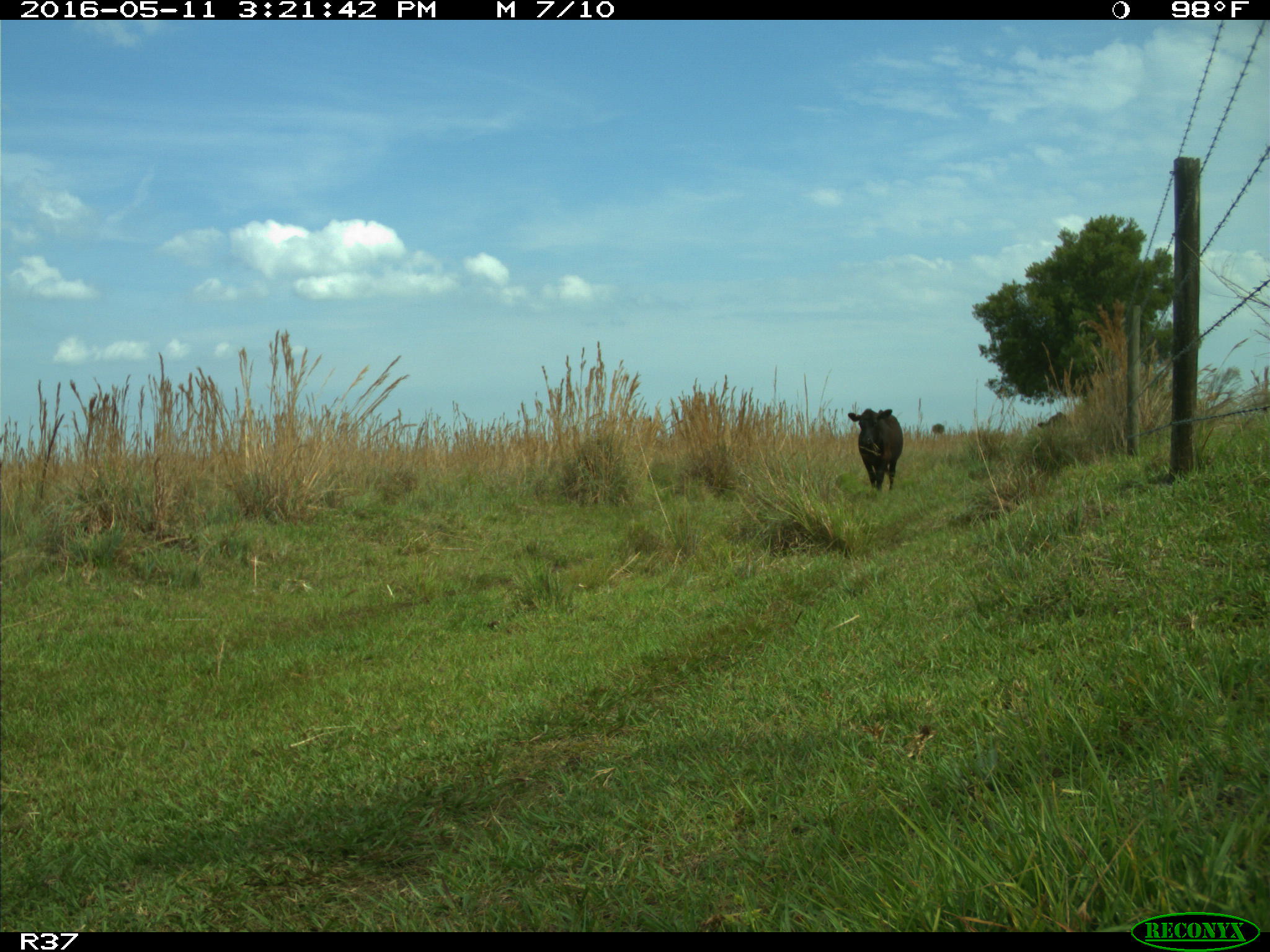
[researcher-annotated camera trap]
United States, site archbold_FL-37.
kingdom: Animalia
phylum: Chordata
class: Mammalia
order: Artiodactyla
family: Bovidae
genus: Bos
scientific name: Bos taurus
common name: domestic cow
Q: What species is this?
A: Bos taurus (domestic cow).